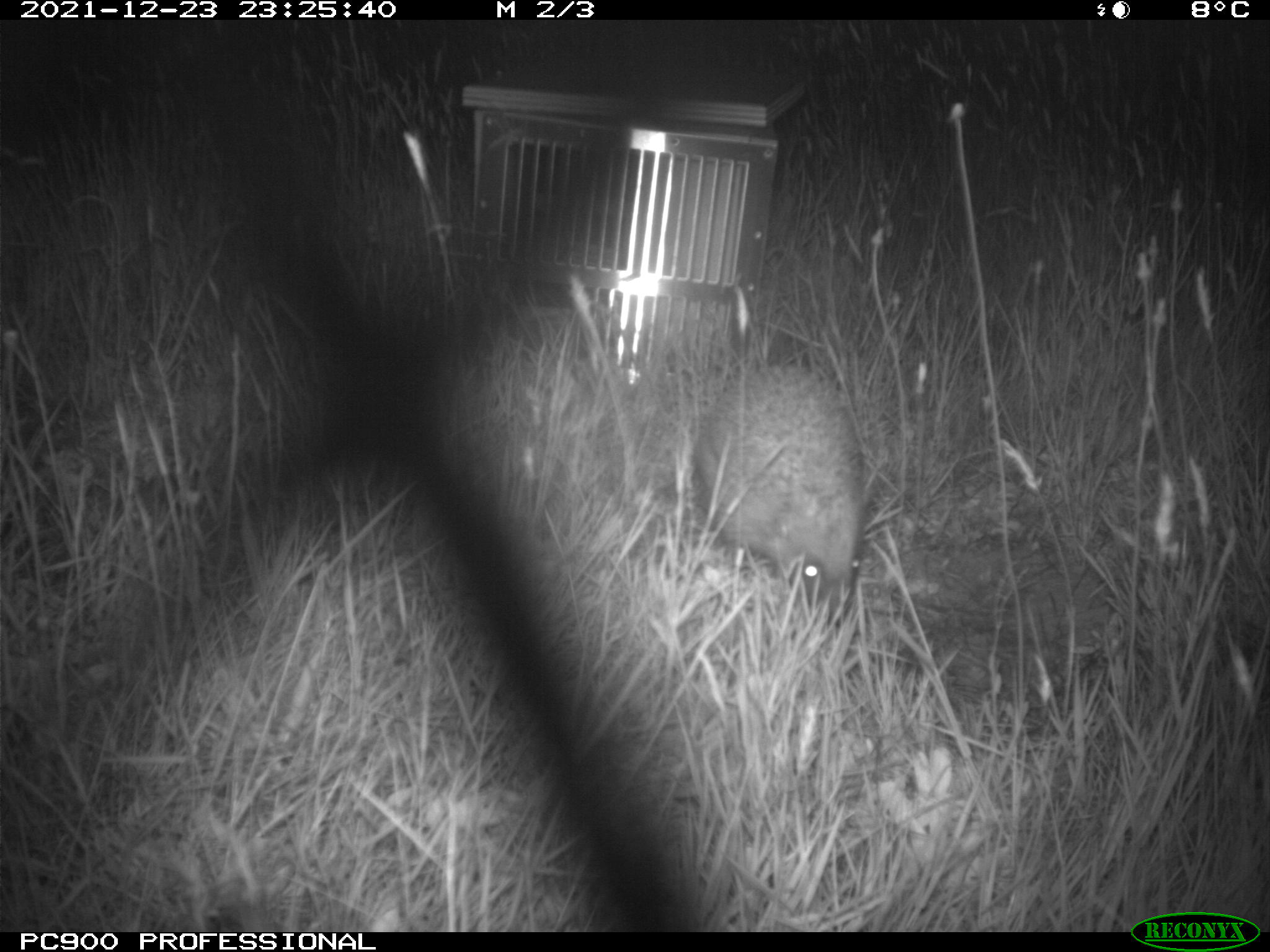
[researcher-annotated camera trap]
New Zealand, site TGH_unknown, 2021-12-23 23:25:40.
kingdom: Animalia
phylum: Chordata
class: Mammalia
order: Eulipotyphla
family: Erinaceidae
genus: Erinaceus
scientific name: Erinaceus europaeus europaeus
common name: european hedgehog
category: hedgehog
Hedgehog (european hedgehog) (Erinaceus europaeus europaeus).